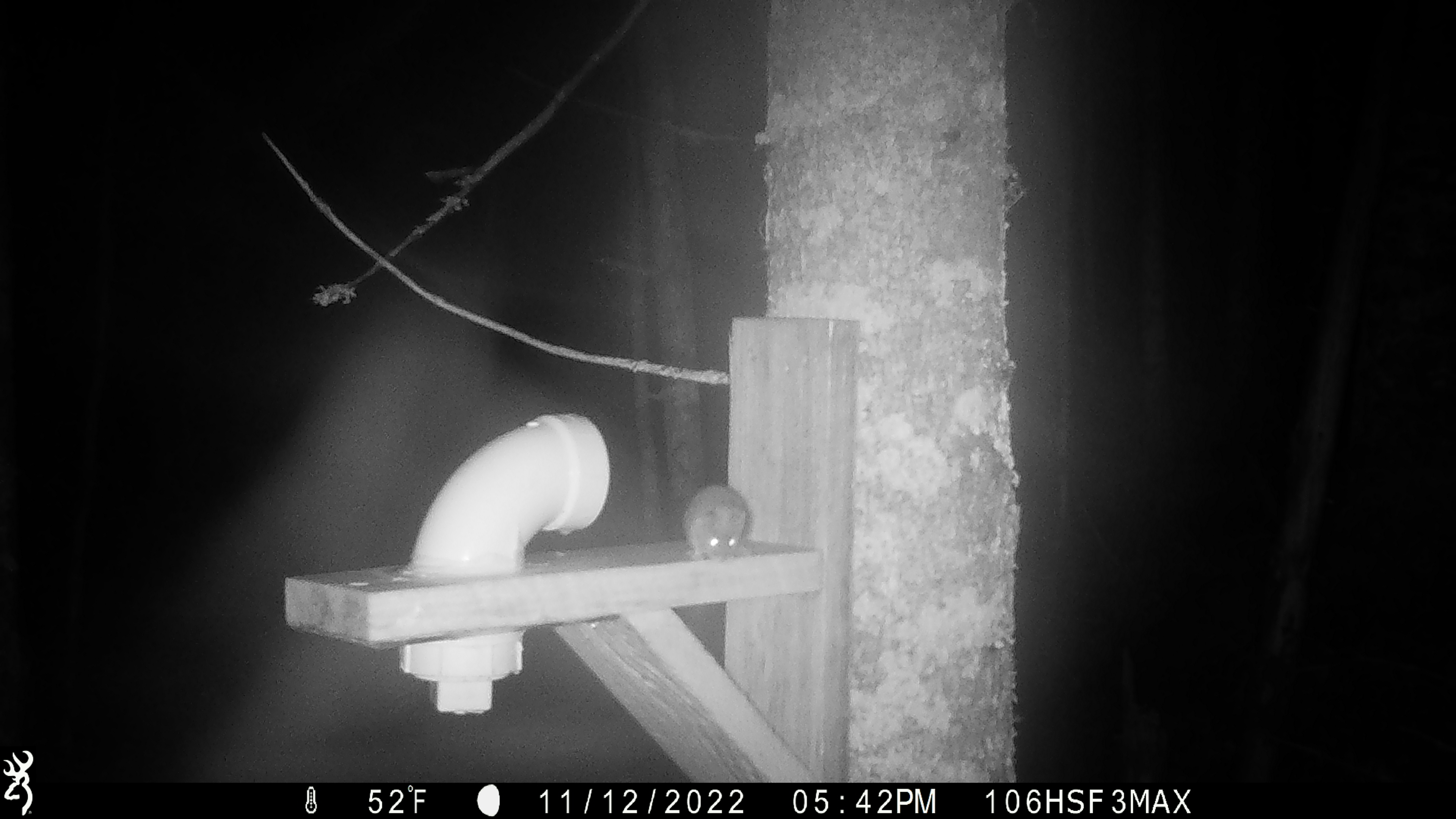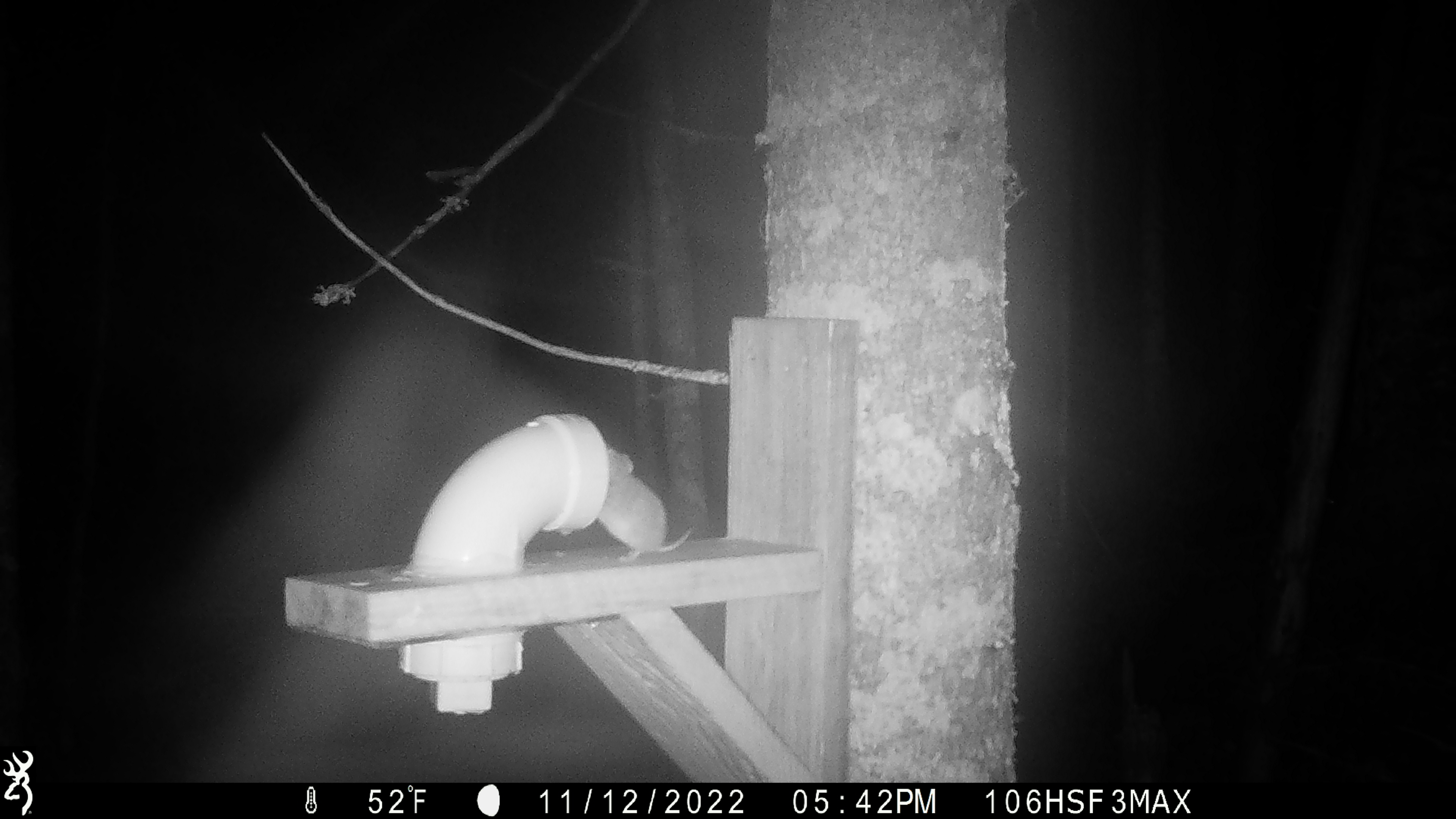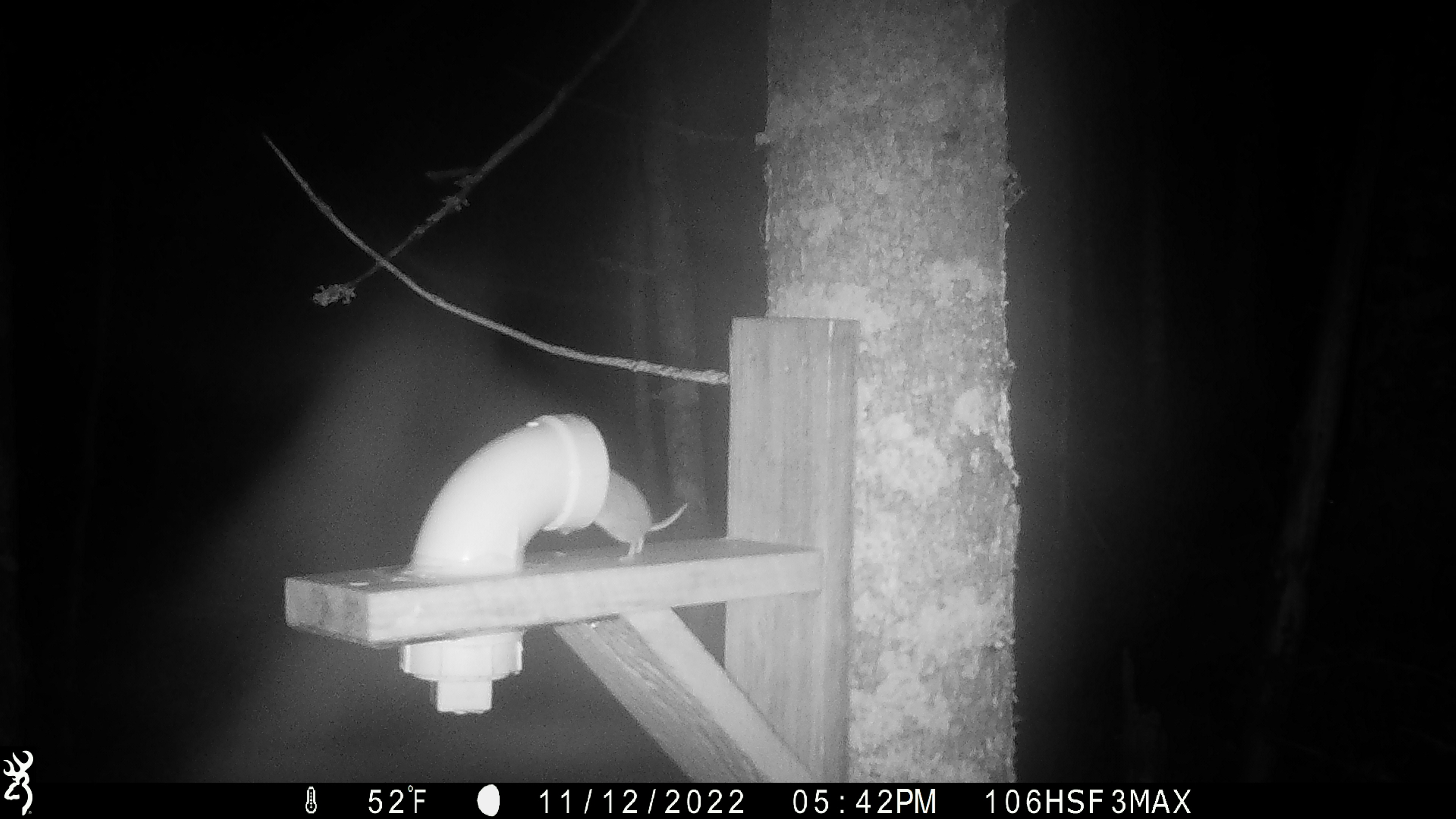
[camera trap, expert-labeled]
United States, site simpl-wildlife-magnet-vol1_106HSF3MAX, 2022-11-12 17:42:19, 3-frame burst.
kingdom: Animalia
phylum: Chordata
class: Mammalia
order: Rodentia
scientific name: Rodentia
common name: mouse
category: mouse sp.